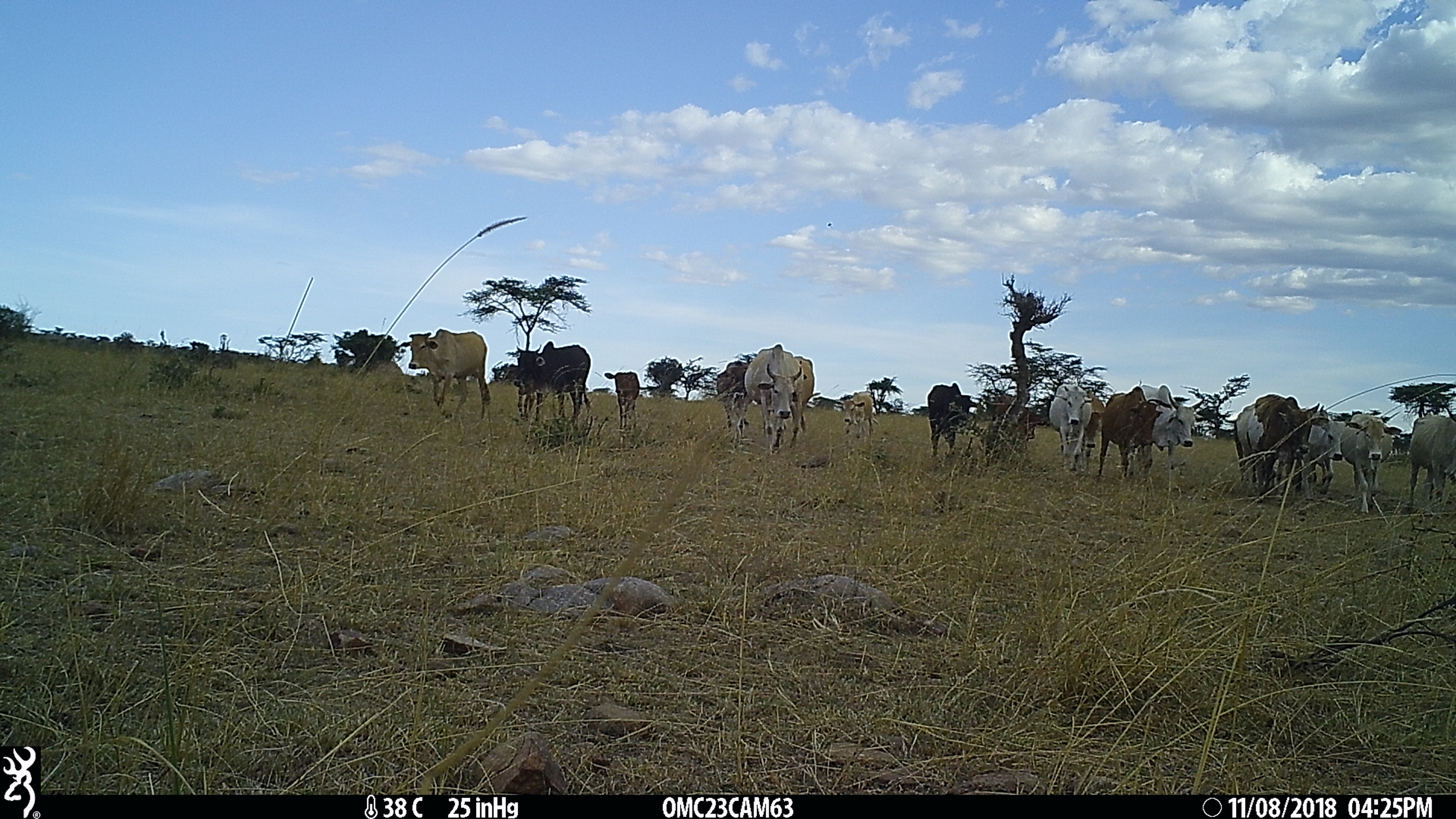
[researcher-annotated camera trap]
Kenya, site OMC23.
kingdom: Animalia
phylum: Chordata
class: Mammalia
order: Artiodactyla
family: Bovidae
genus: Bos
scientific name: Bos taurus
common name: cattle